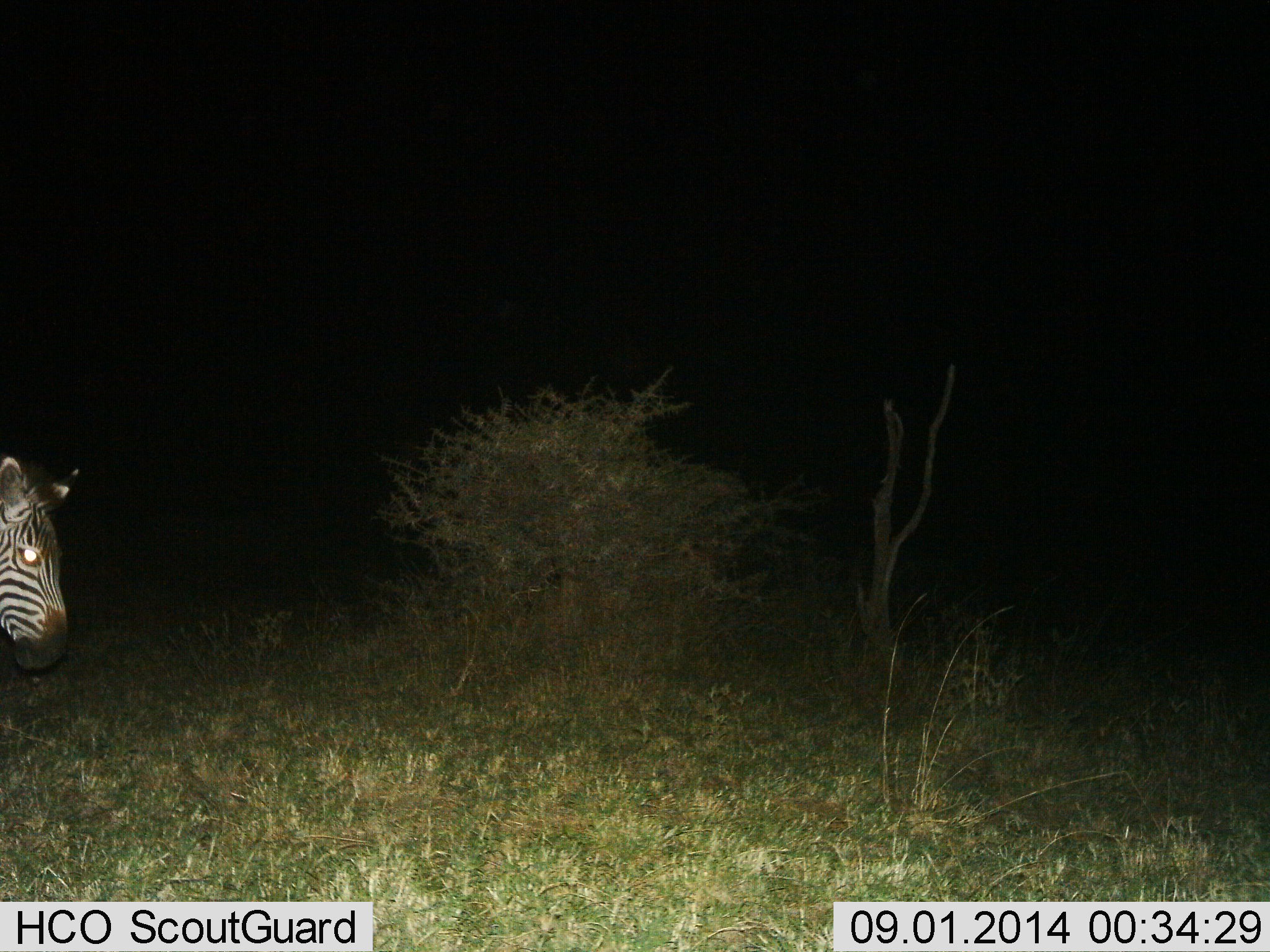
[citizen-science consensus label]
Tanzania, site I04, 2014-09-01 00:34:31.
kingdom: Animalia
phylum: Chordata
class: Mammalia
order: Perissodactyla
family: Equidae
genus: Equus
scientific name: Equus quagga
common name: plains zebra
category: zebra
Zebra (plains zebra) (Equus quagga), count 1. Behavior (volunteer vote fractions): standing 70%, resting 0%, moving 30%, interacting 0%. Young present (vote fraction): 0%. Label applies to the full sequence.